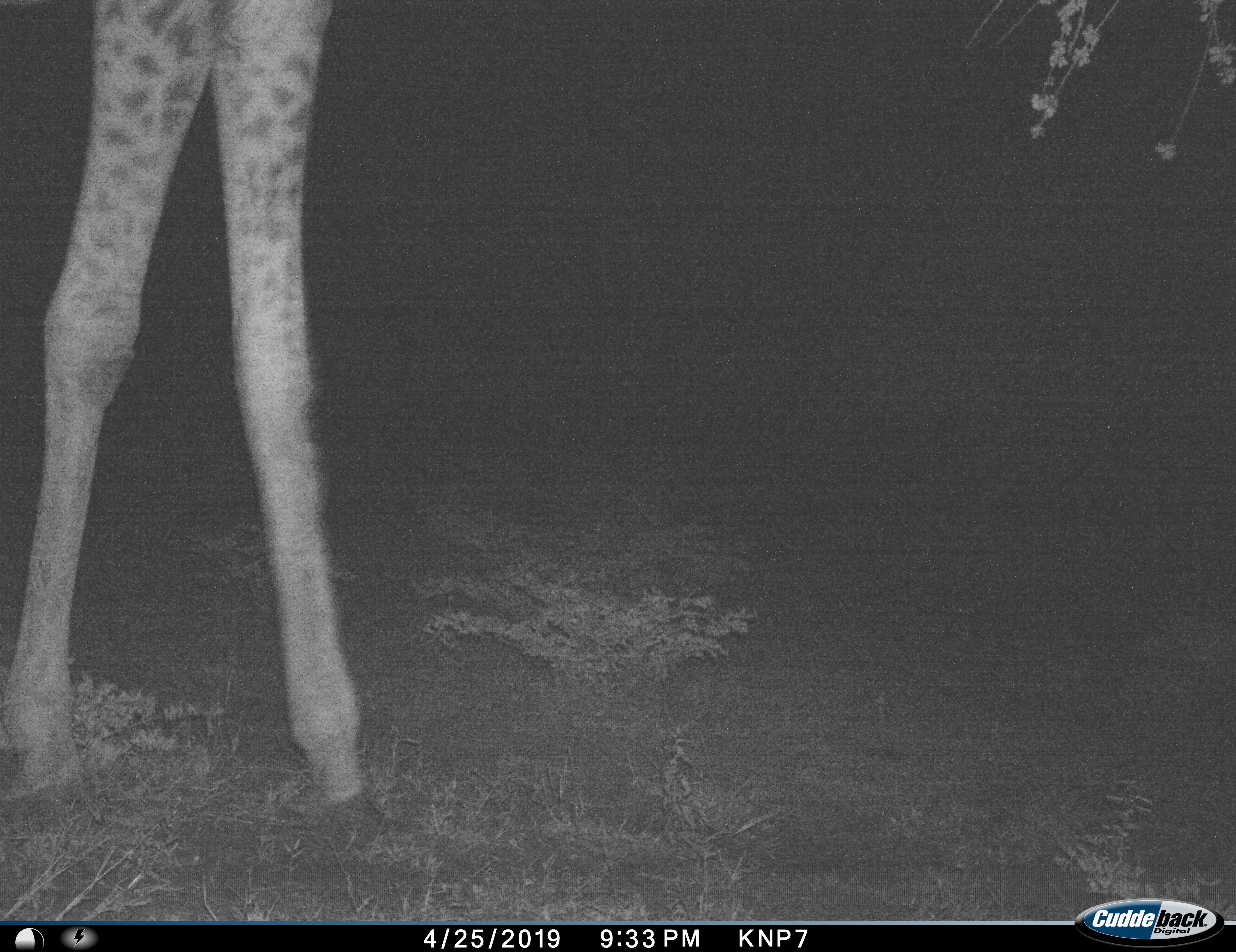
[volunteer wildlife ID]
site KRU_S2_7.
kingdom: Animalia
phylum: Chordata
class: Mammalia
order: Artiodactyla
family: Giraffidae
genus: Giraffa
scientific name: Giraffa camelopardalis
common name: giraffe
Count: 1.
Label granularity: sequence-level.